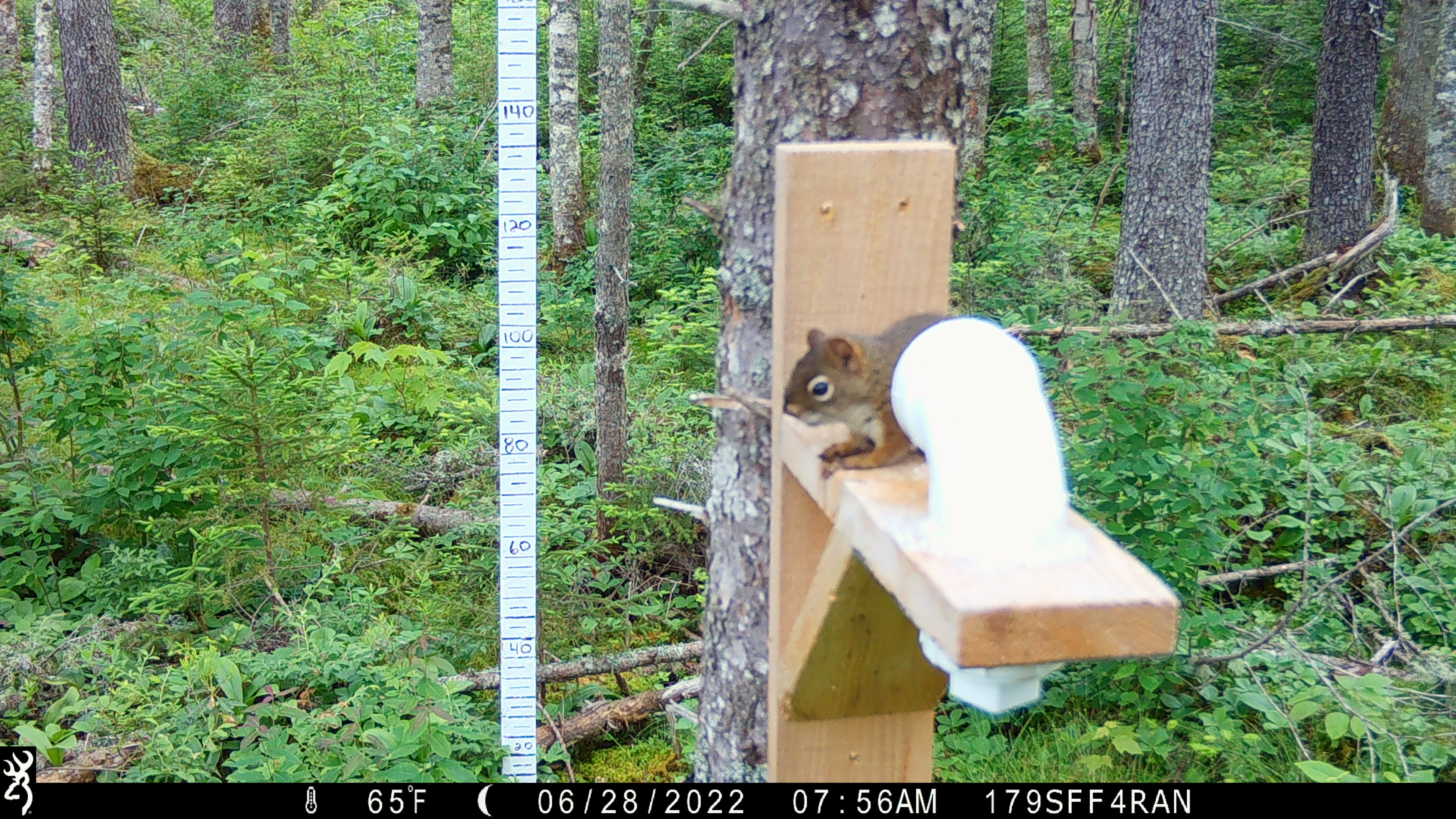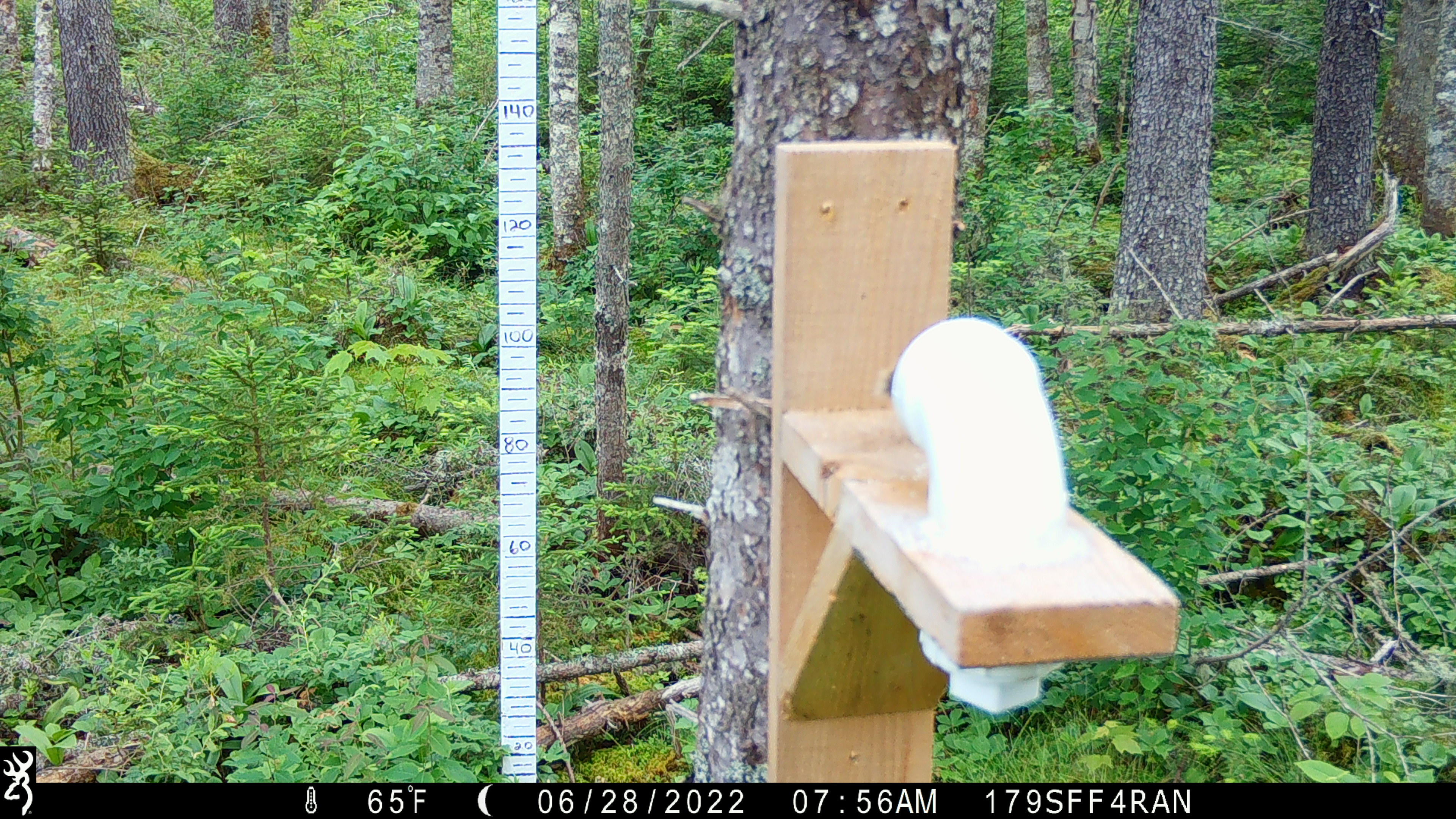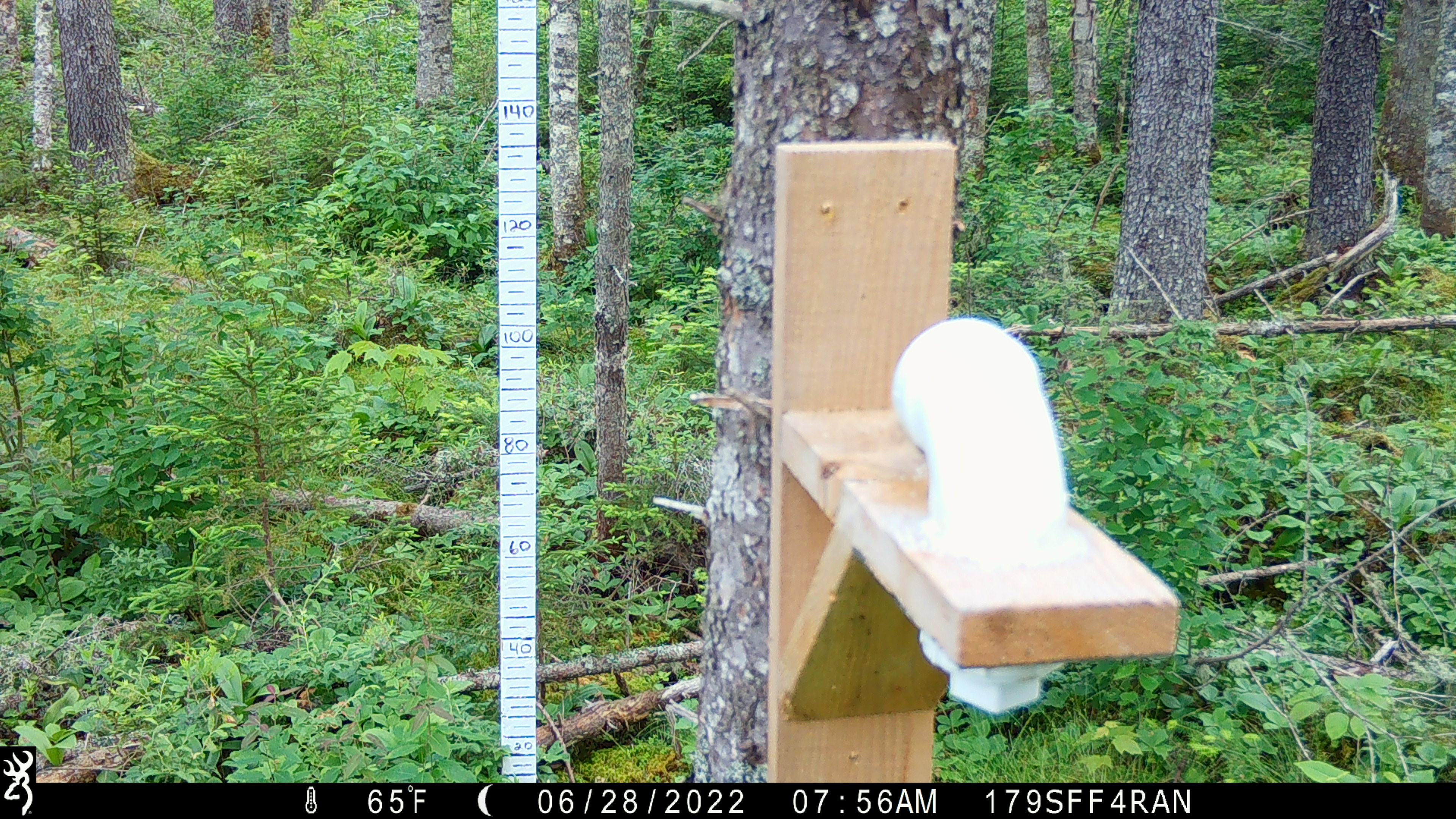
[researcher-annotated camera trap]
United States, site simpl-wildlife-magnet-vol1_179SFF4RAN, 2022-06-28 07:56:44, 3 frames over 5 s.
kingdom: Animalia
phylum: Chordata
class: Mammalia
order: Rodentia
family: Sciuridae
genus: Tamiasciurus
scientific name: Tamiasciurus hudsonicus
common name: red squirrel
Red squirrel (Tamiasciurus hudsonicus).